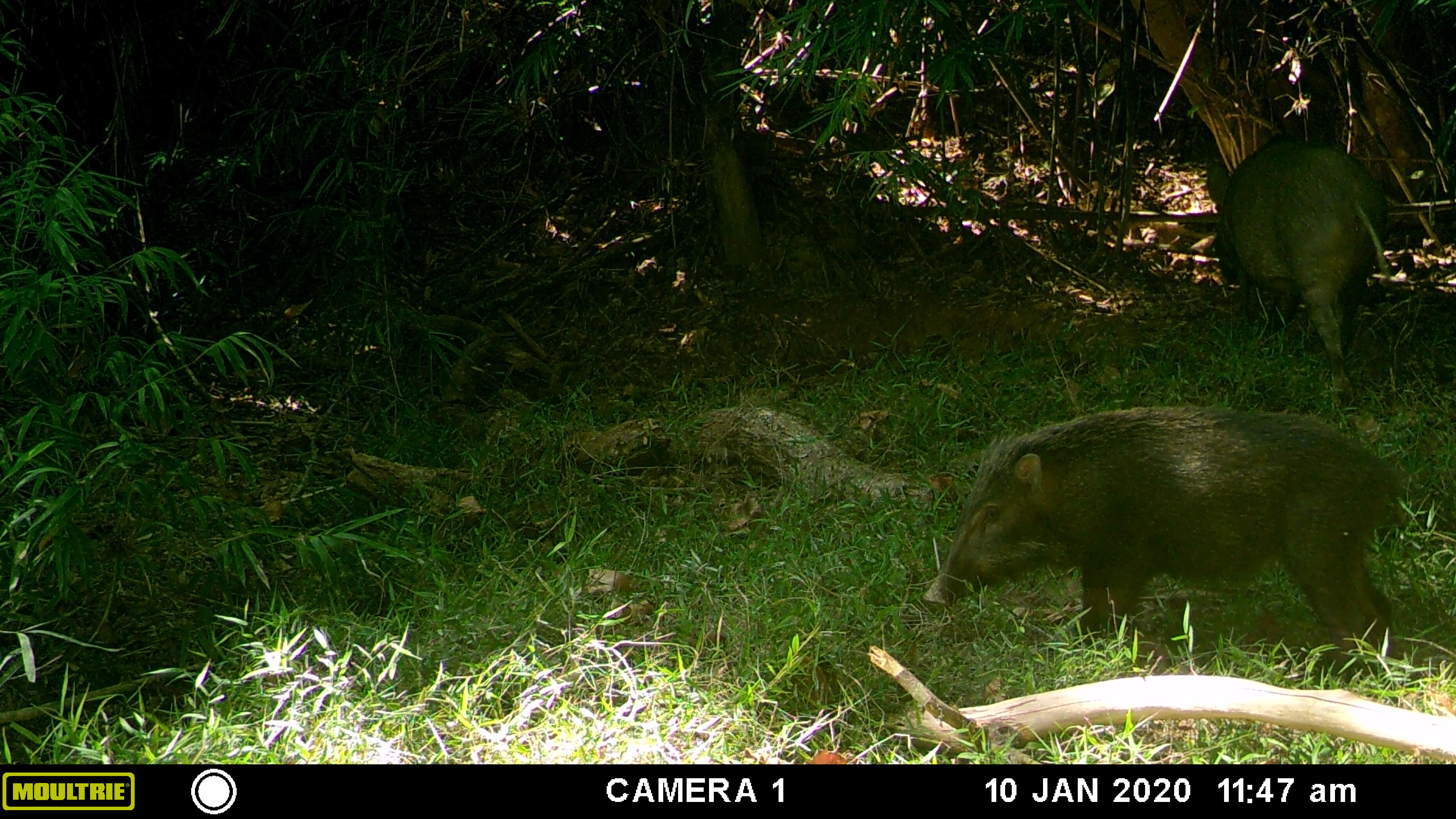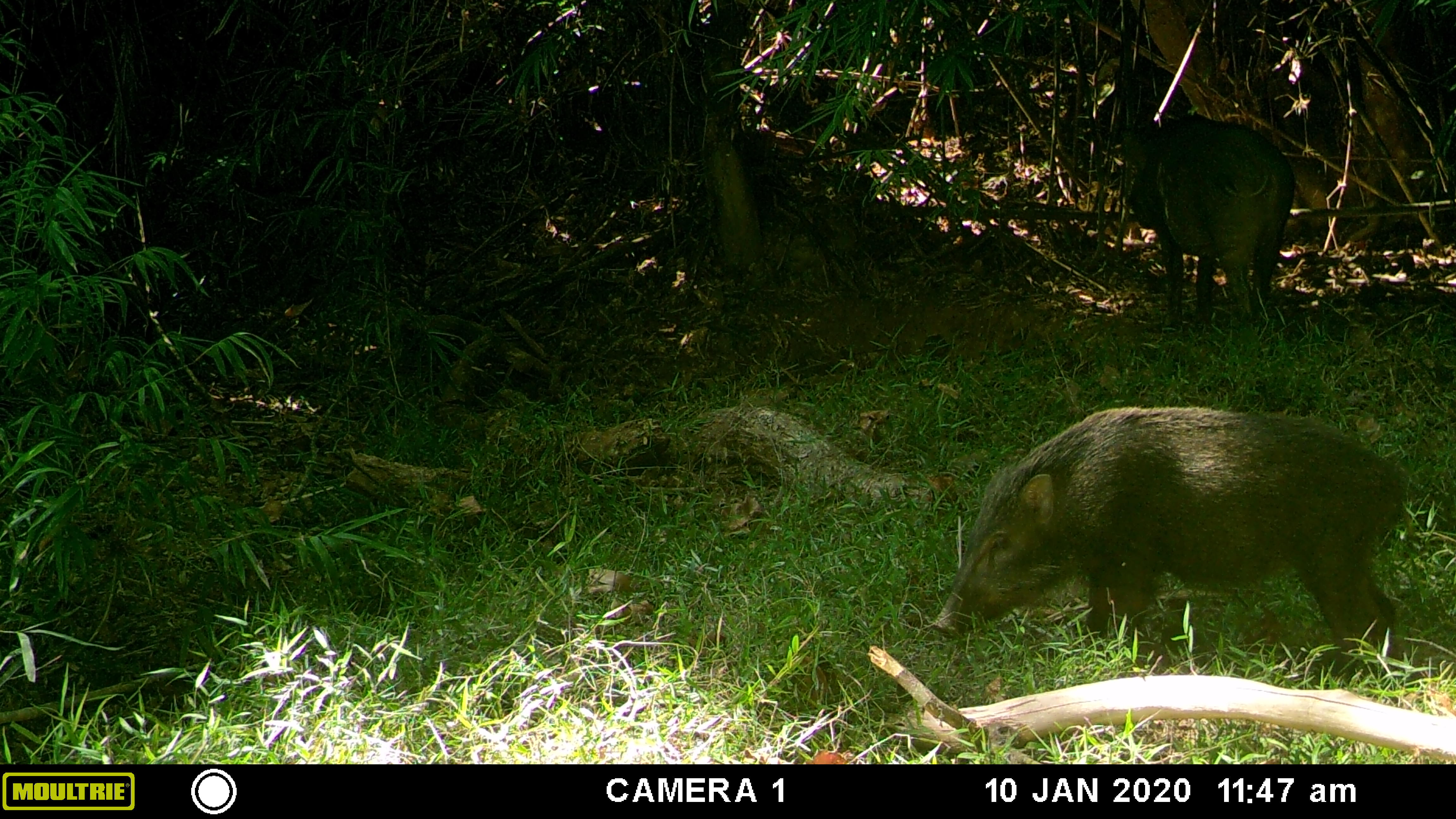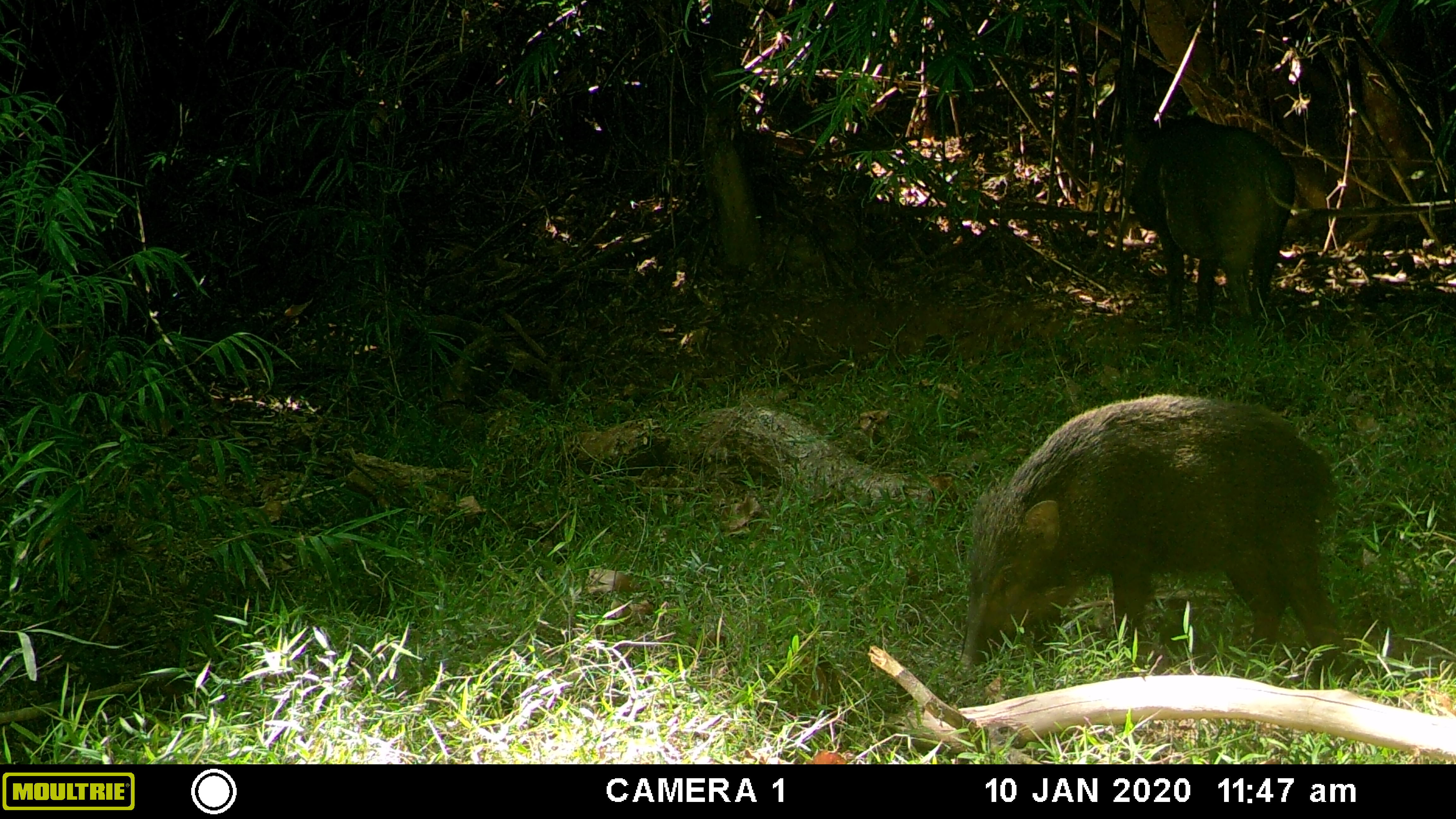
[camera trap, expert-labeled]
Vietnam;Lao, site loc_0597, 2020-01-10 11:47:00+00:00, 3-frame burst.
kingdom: Animalia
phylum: Chordata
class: Mammalia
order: Artiodactyla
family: Suidae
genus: Sus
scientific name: Sus scrofa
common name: eurasian wild pig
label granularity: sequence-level